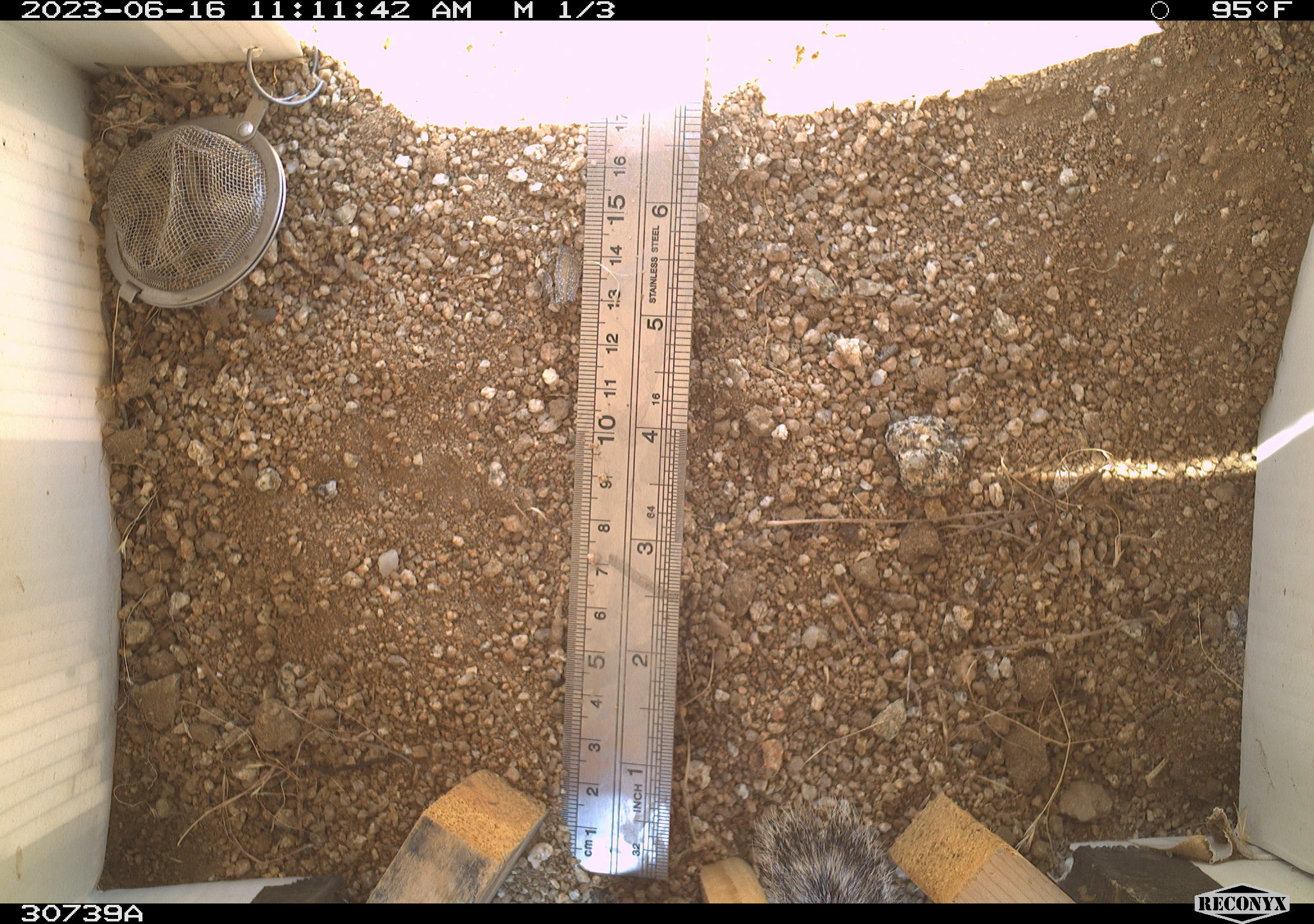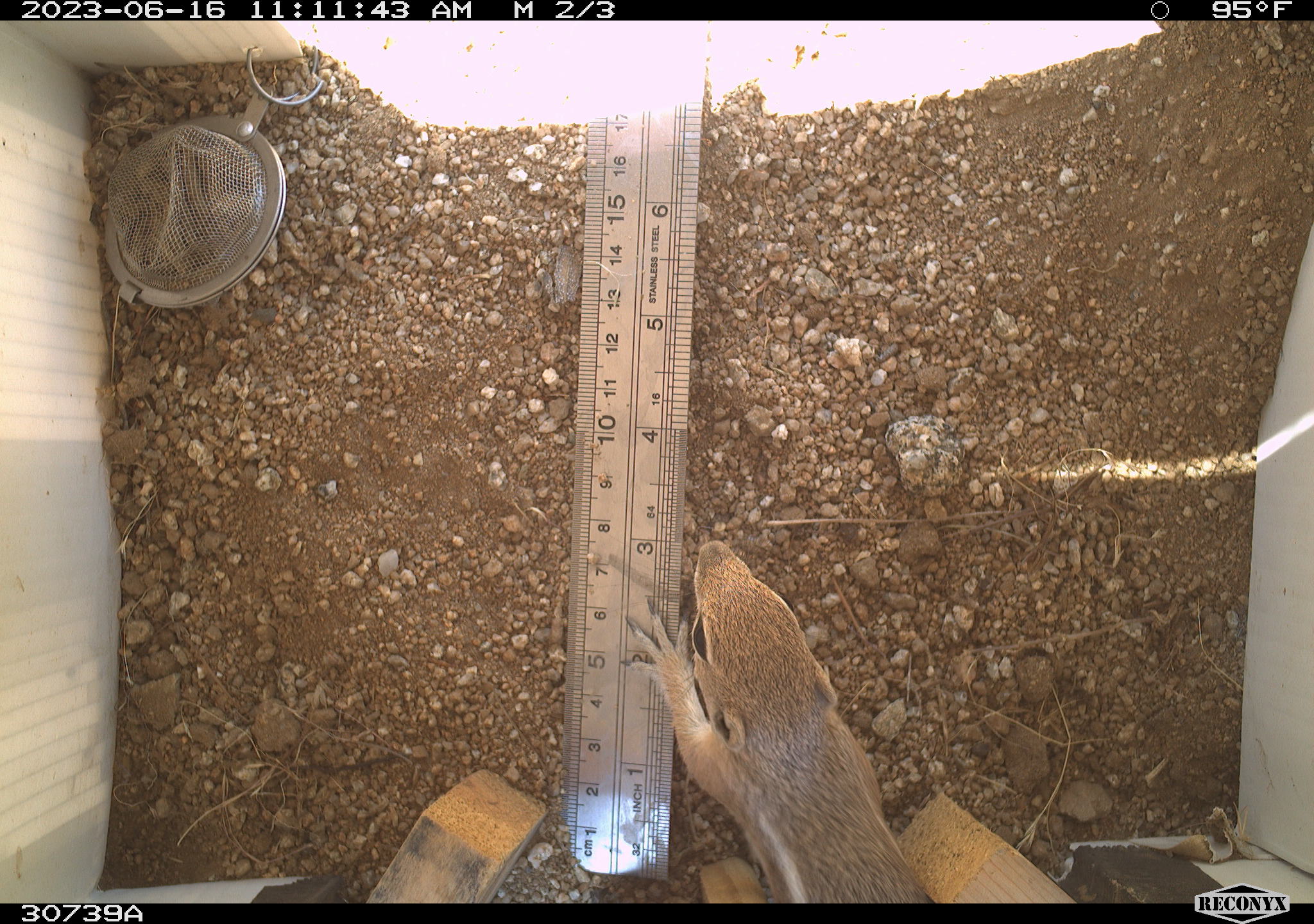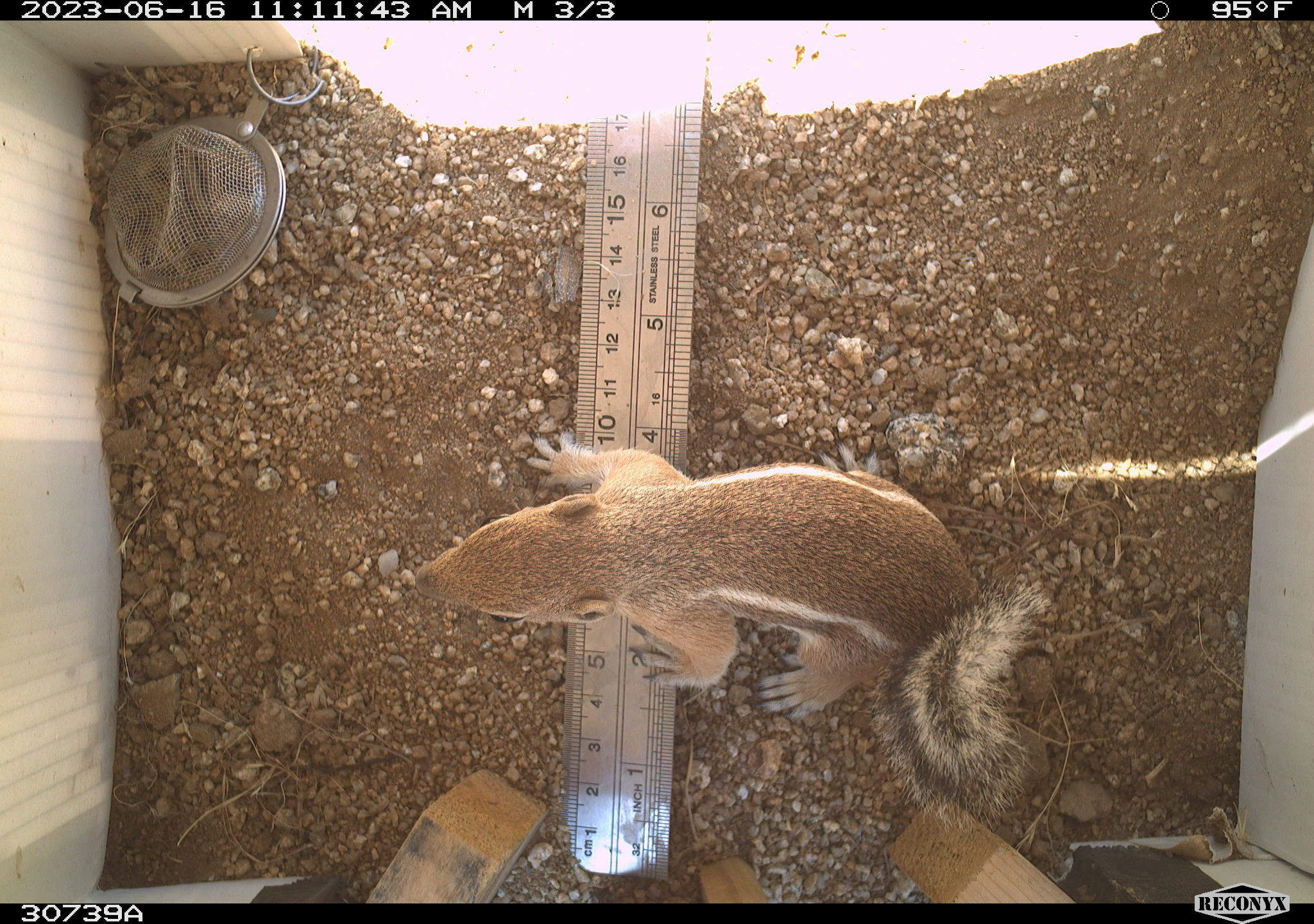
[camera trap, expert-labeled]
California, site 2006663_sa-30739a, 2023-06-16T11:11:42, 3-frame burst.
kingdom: Animalia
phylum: Chordata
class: Mammalia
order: Rodentia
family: Sciuridae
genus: Ammospermophilus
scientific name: Ammospermophilus leucurus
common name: white-tailed antelope squirrel